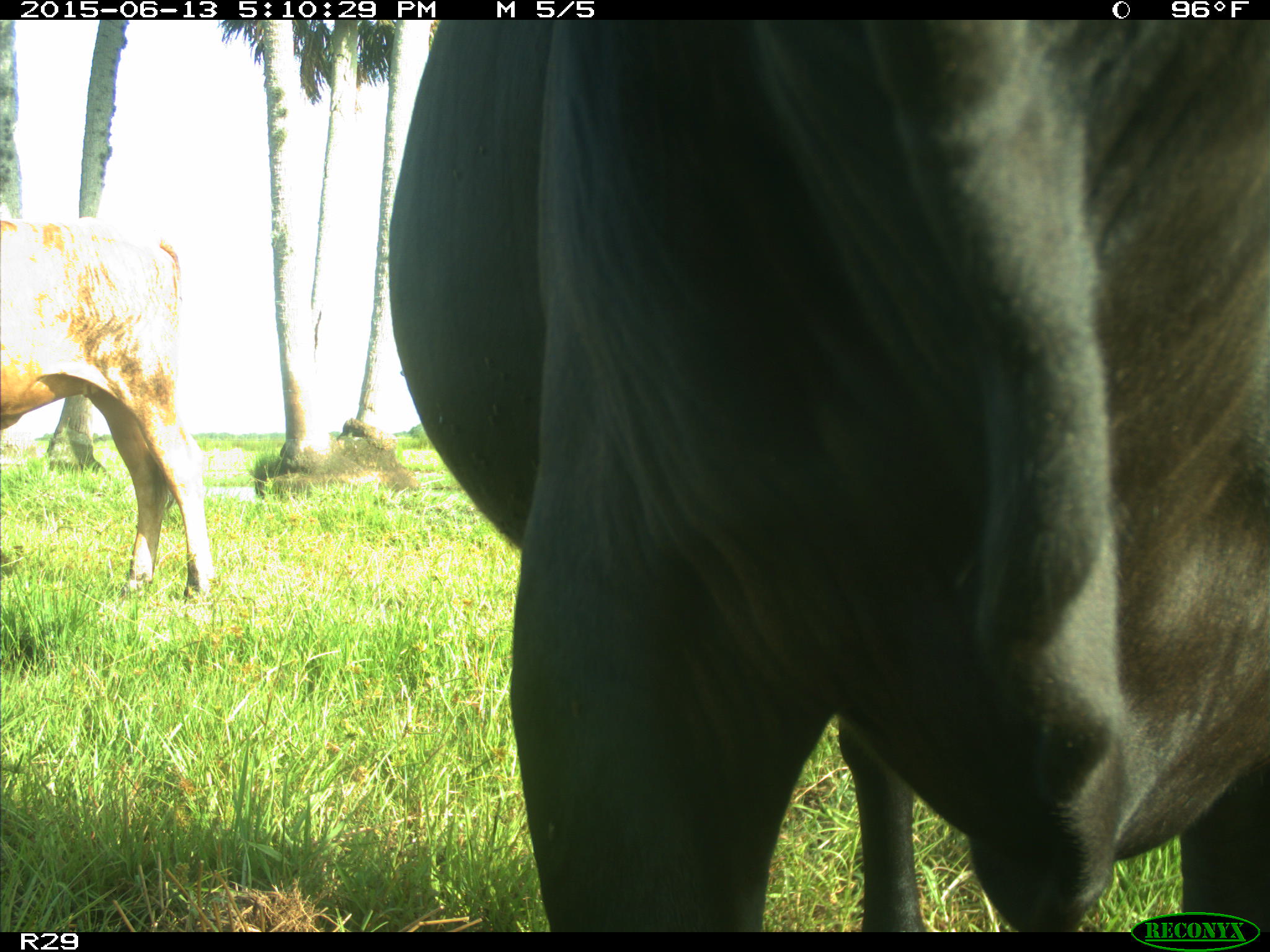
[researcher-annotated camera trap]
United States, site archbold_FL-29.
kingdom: Animalia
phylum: Chordata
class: Mammalia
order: Artiodactyla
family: Bovidae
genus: Bos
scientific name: Bos taurus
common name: domestic cow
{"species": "Bos taurus (domestic cow)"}